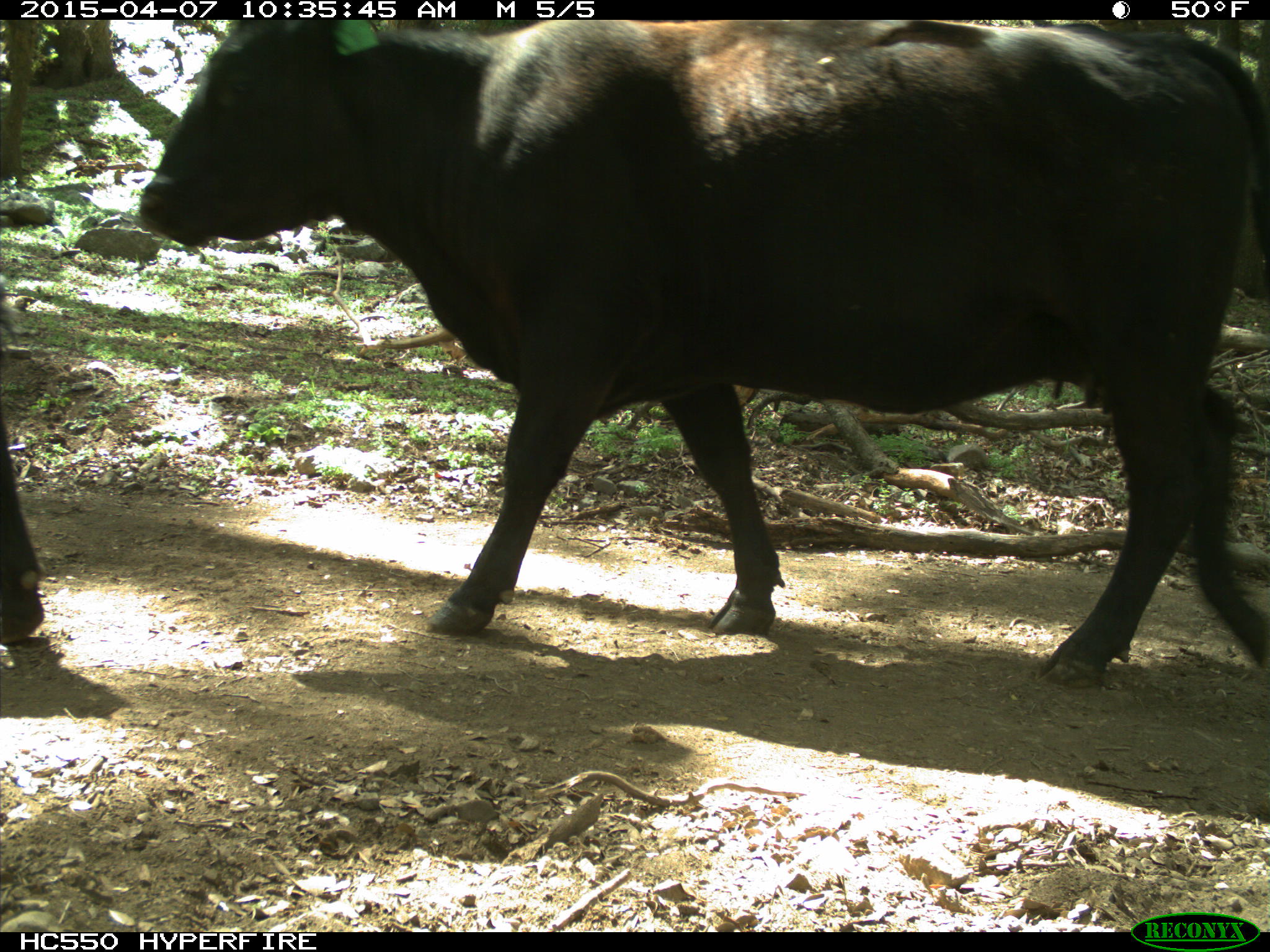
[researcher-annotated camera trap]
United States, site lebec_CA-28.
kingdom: Animalia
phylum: Chordata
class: Mammalia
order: Artiodactyla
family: Bovidae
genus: Bos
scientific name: Bos taurus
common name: domestic cow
Bos taurus (domestic cow).